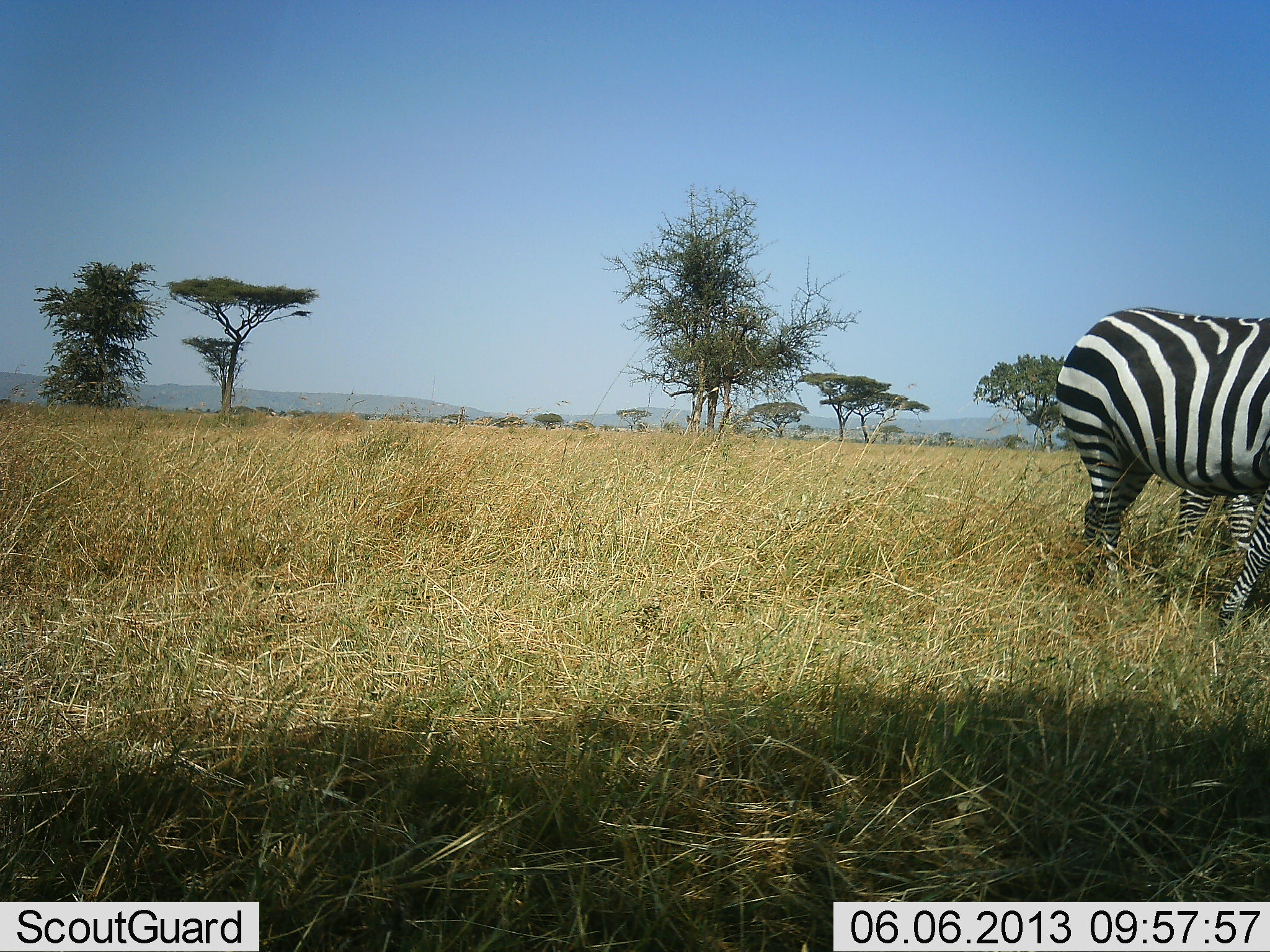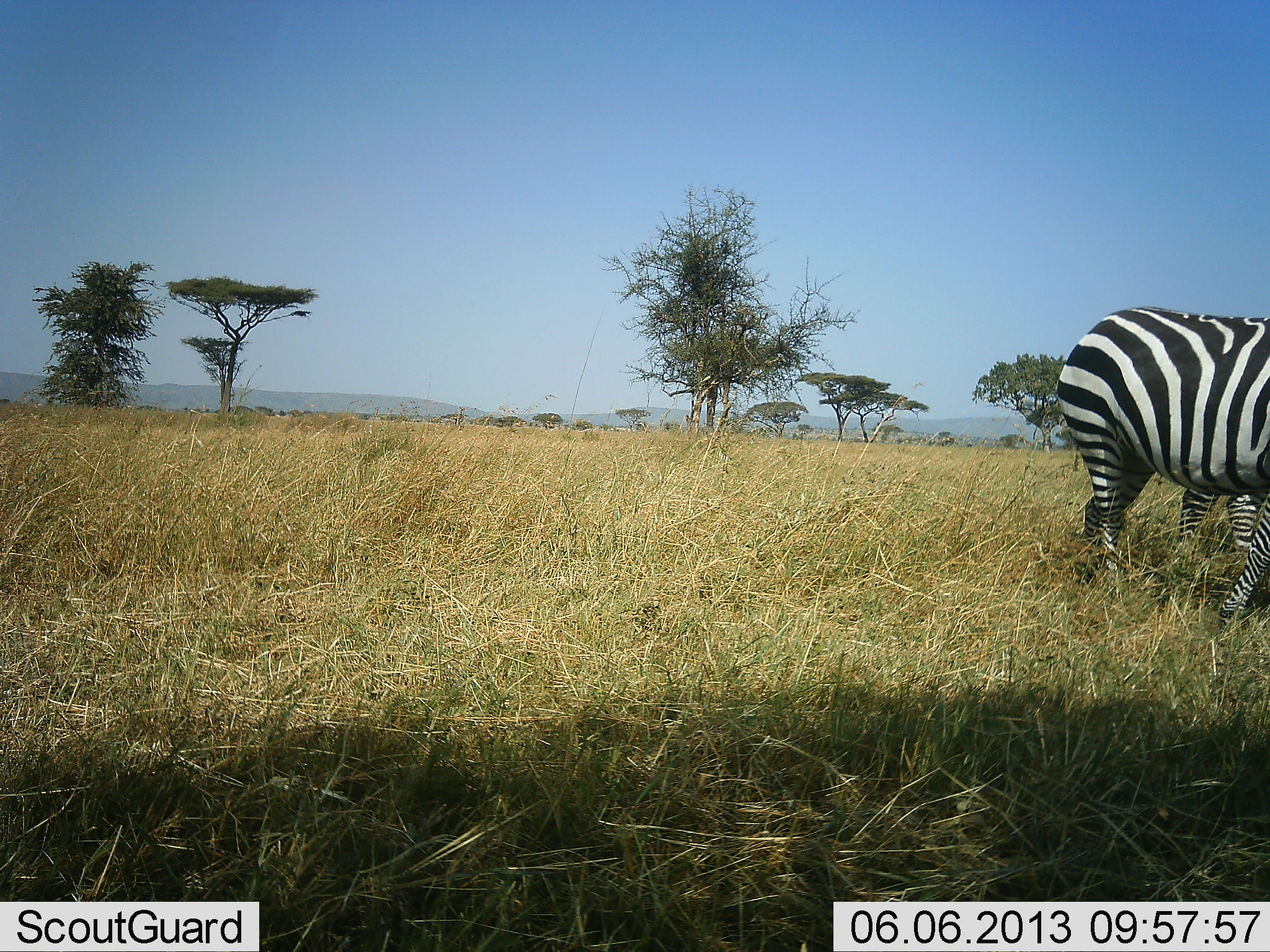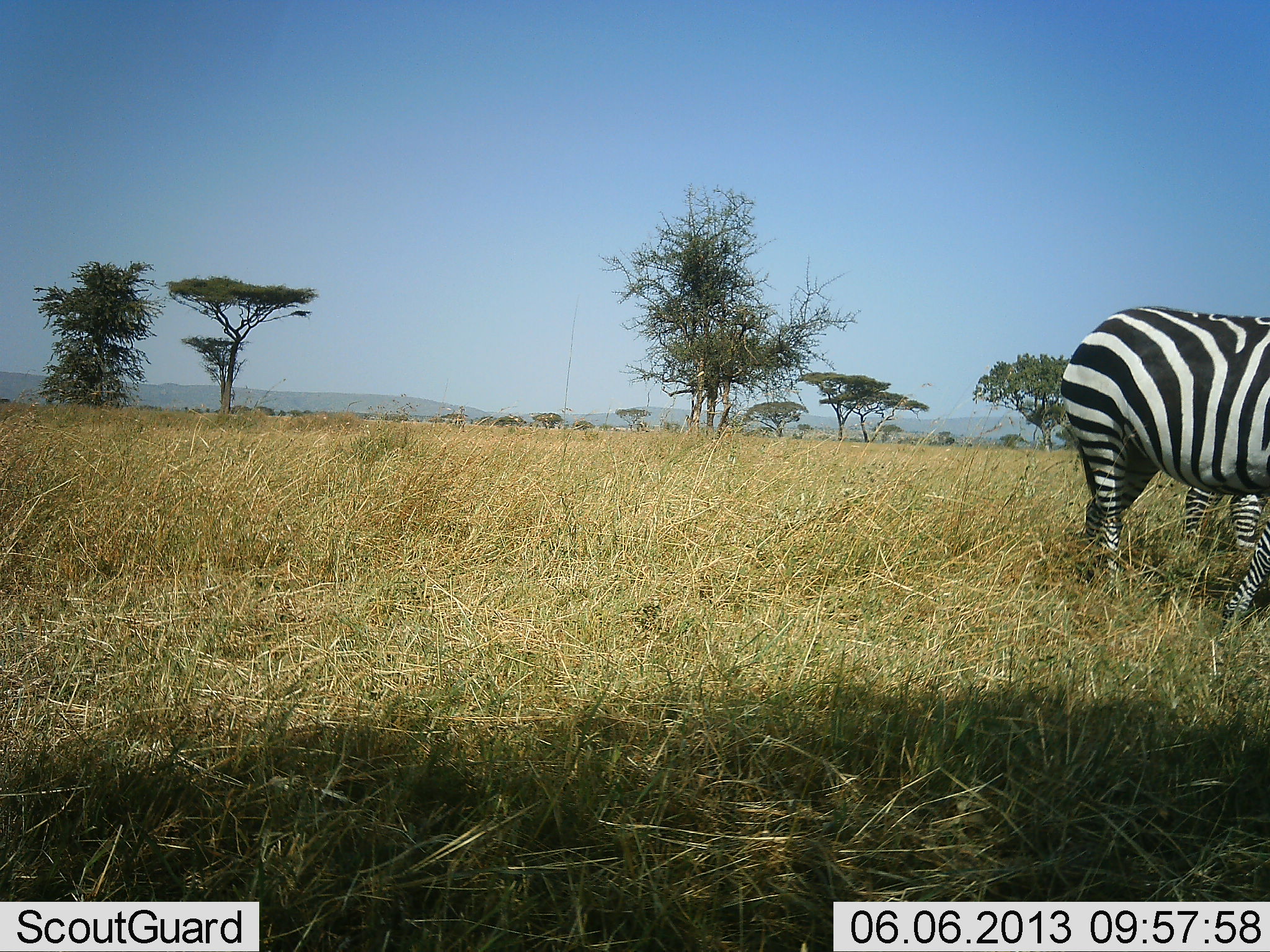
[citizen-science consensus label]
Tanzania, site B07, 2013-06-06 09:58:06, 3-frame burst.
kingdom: Animalia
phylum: Chordata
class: Mammalia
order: Perissodactyla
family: Equidae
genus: Equus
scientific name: Equus quagga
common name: plains zebra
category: zebra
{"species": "zebra (plains zebra) (Equus quagga)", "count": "2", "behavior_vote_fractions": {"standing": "86%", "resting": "0%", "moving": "7%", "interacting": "0%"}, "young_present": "0%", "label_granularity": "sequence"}